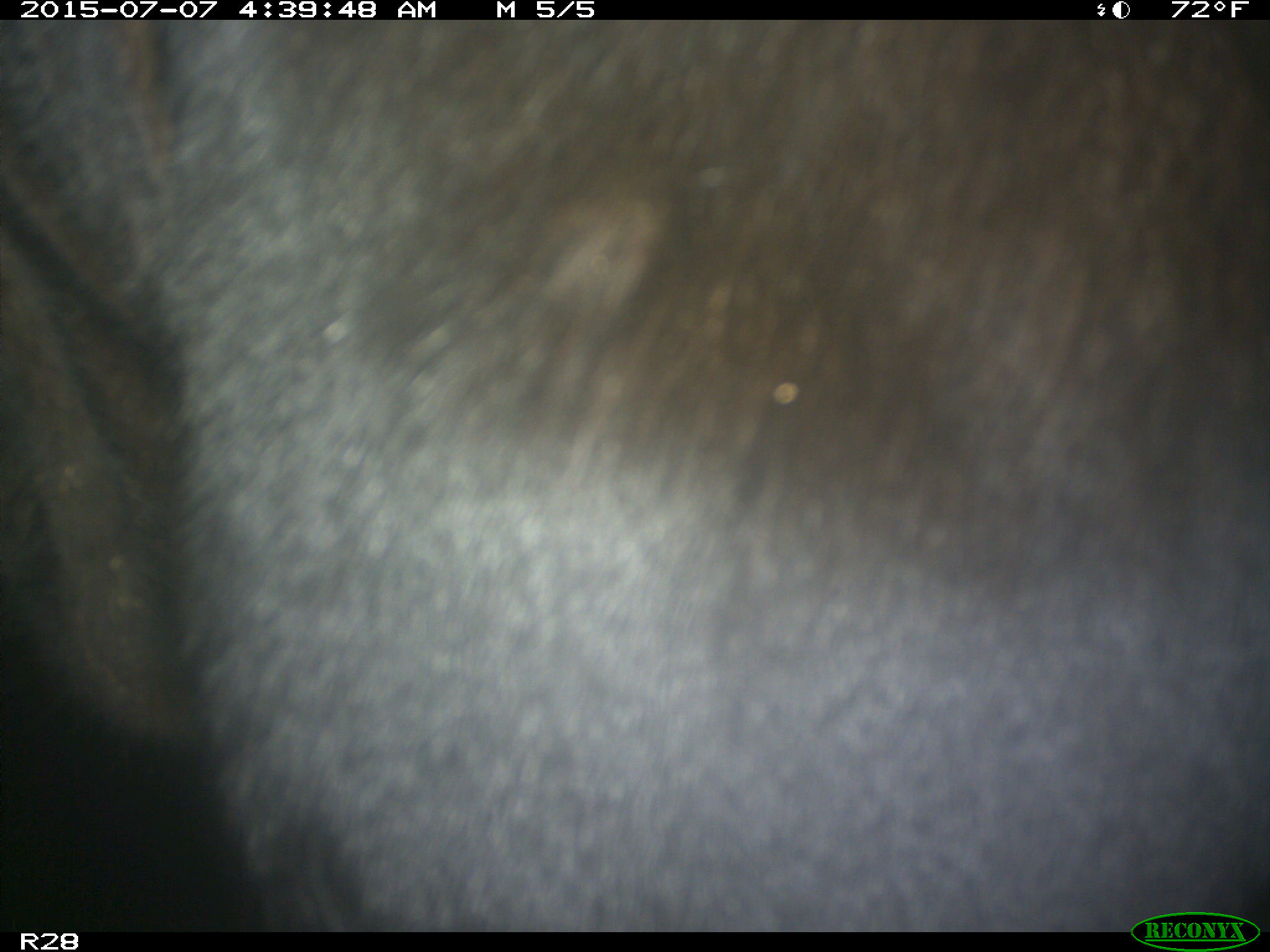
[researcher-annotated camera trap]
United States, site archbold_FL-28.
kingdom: Animalia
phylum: Chordata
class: Mammalia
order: Artiodactyla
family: Bovidae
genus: Bos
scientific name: Bos taurus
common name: domestic cow